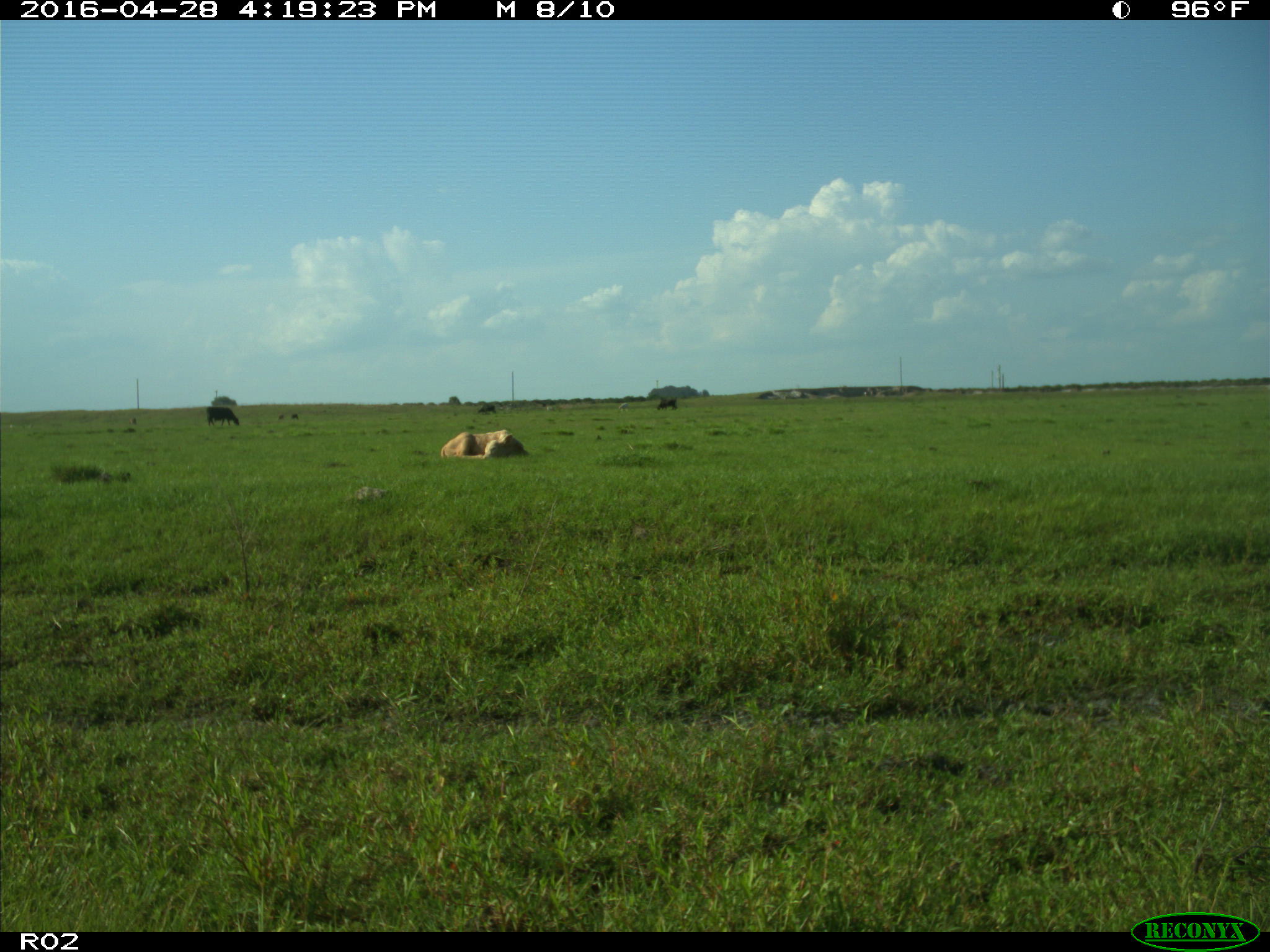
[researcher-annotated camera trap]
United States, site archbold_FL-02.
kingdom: Animalia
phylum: Chordata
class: Mammalia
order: Artiodactyla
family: Bovidae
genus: Bos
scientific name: Bos taurus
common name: domestic cow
Bos taurus (domestic cow).